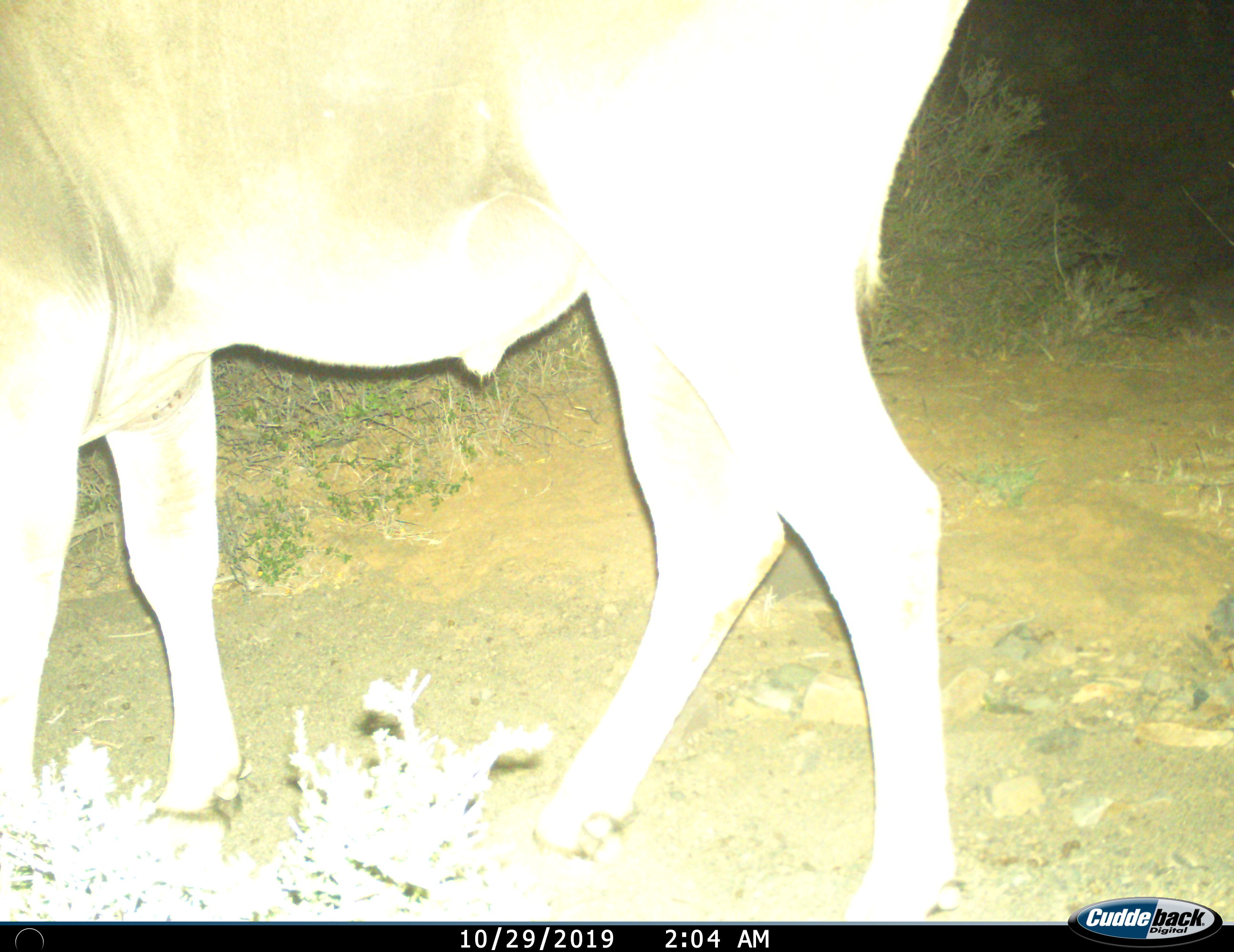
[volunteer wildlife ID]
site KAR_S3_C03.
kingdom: Animalia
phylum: Chordata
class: Mammalia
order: Artiodactyla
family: Bovidae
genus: Tragelaphus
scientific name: Tragelaphus oryx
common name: eland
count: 1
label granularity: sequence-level